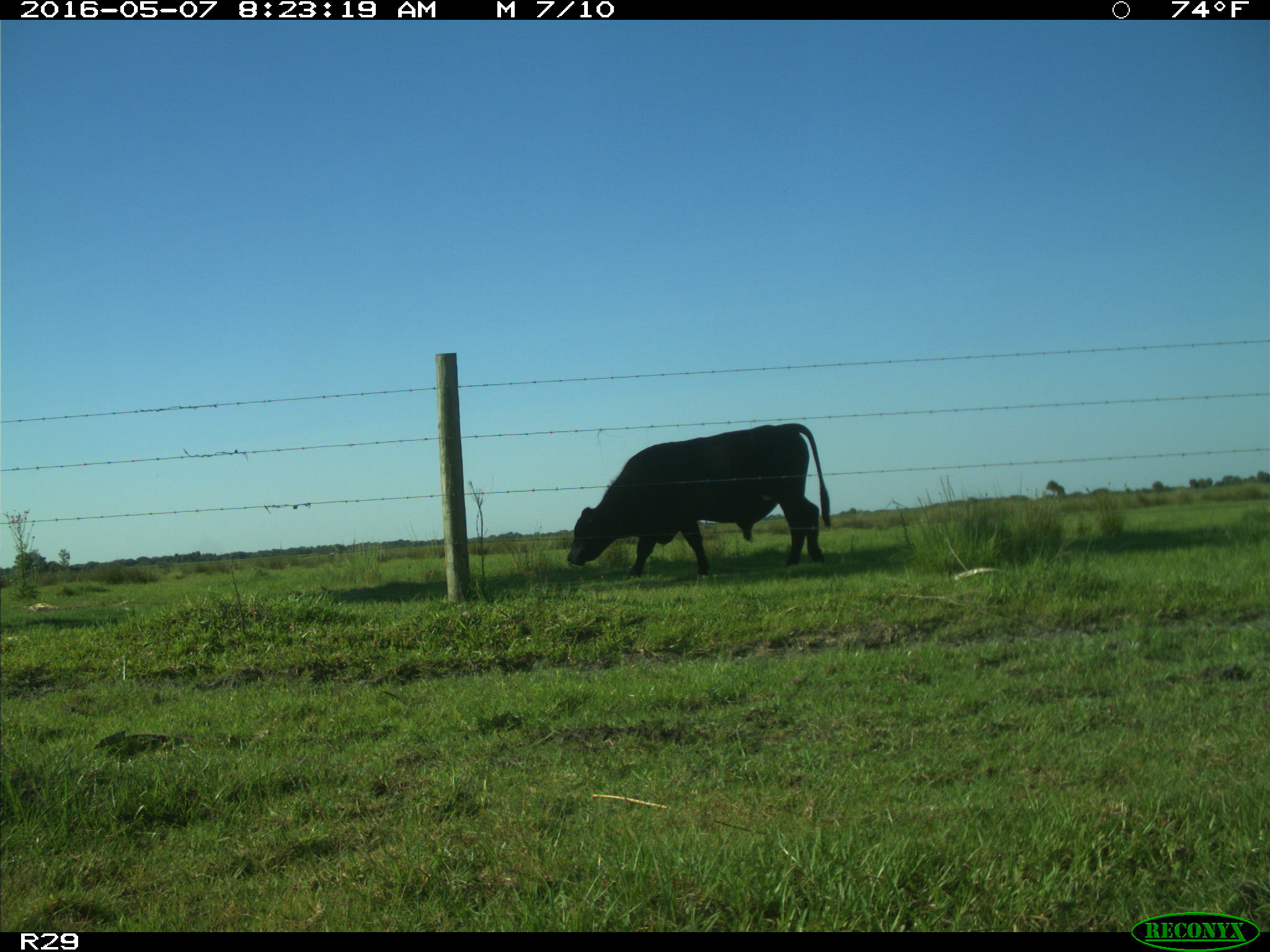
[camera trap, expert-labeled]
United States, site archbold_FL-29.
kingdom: Animalia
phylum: Chordata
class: Mammalia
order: Artiodactyla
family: Bovidae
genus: Bos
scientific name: Bos taurus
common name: domestic cow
Bos taurus (domestic cow).